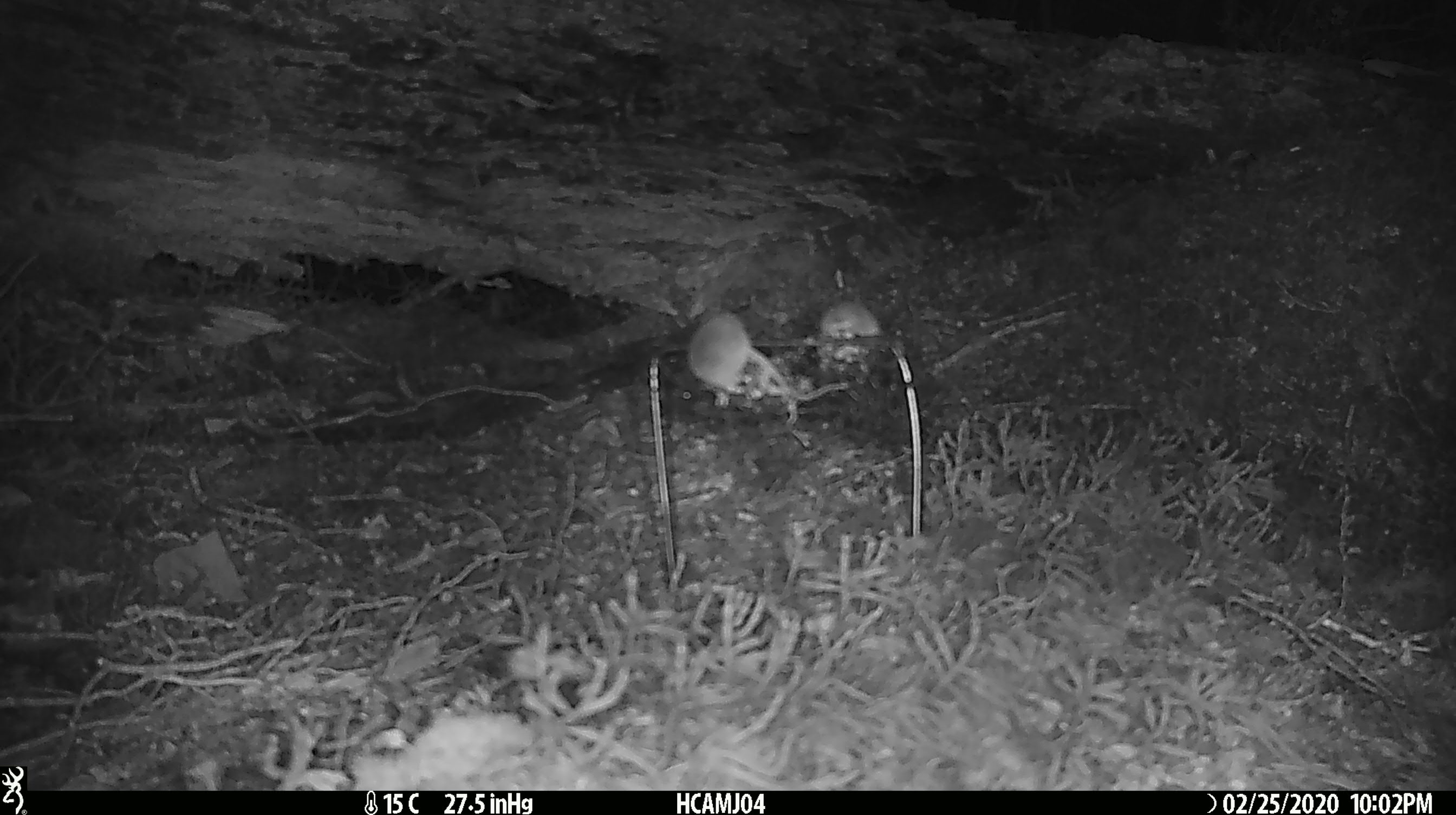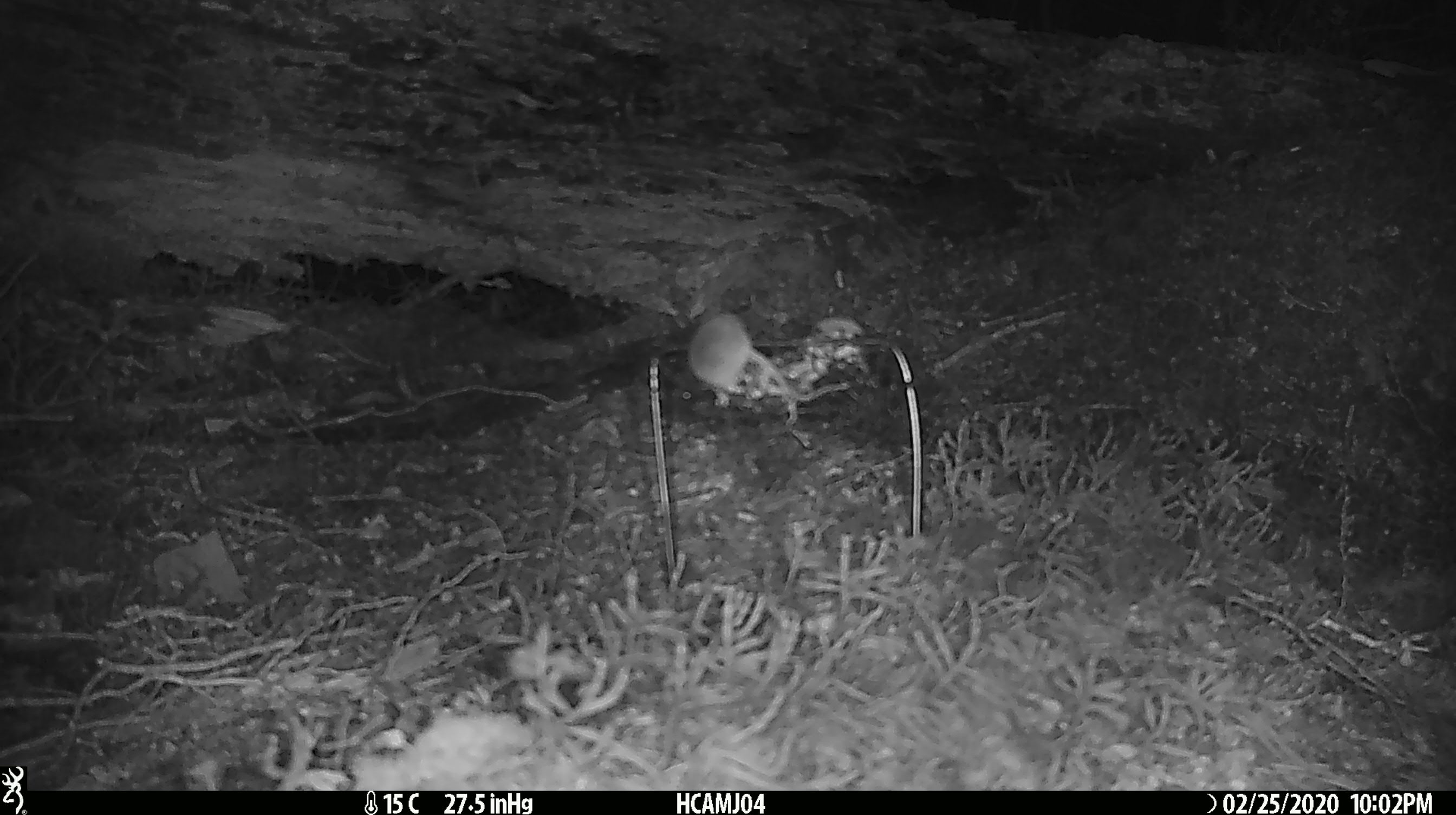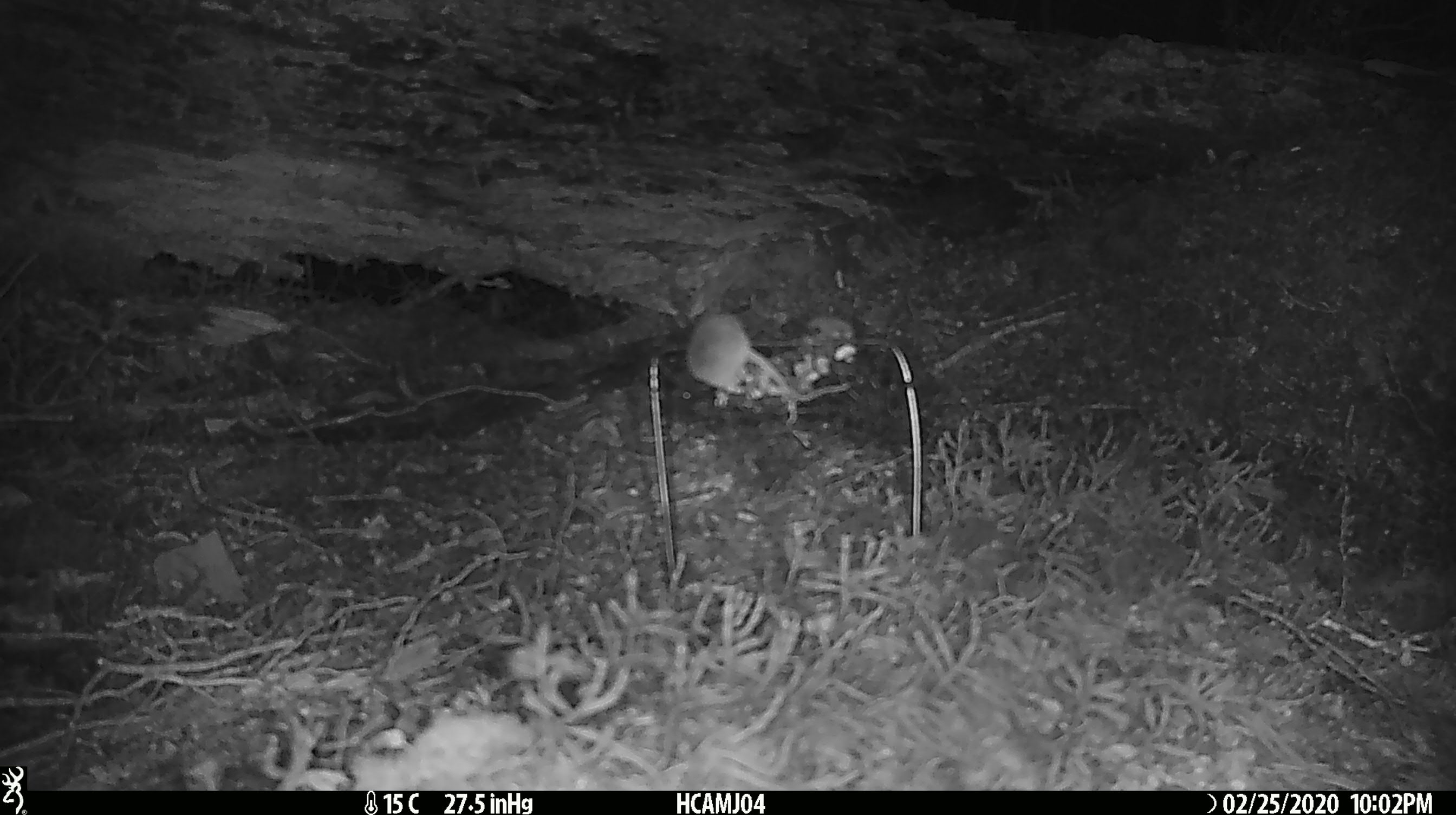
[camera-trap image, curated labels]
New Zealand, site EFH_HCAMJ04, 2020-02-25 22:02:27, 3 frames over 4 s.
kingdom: Animalia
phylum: Chordata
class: Mammalia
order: Rodentia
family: Muridae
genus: Mus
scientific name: Mus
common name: mouse